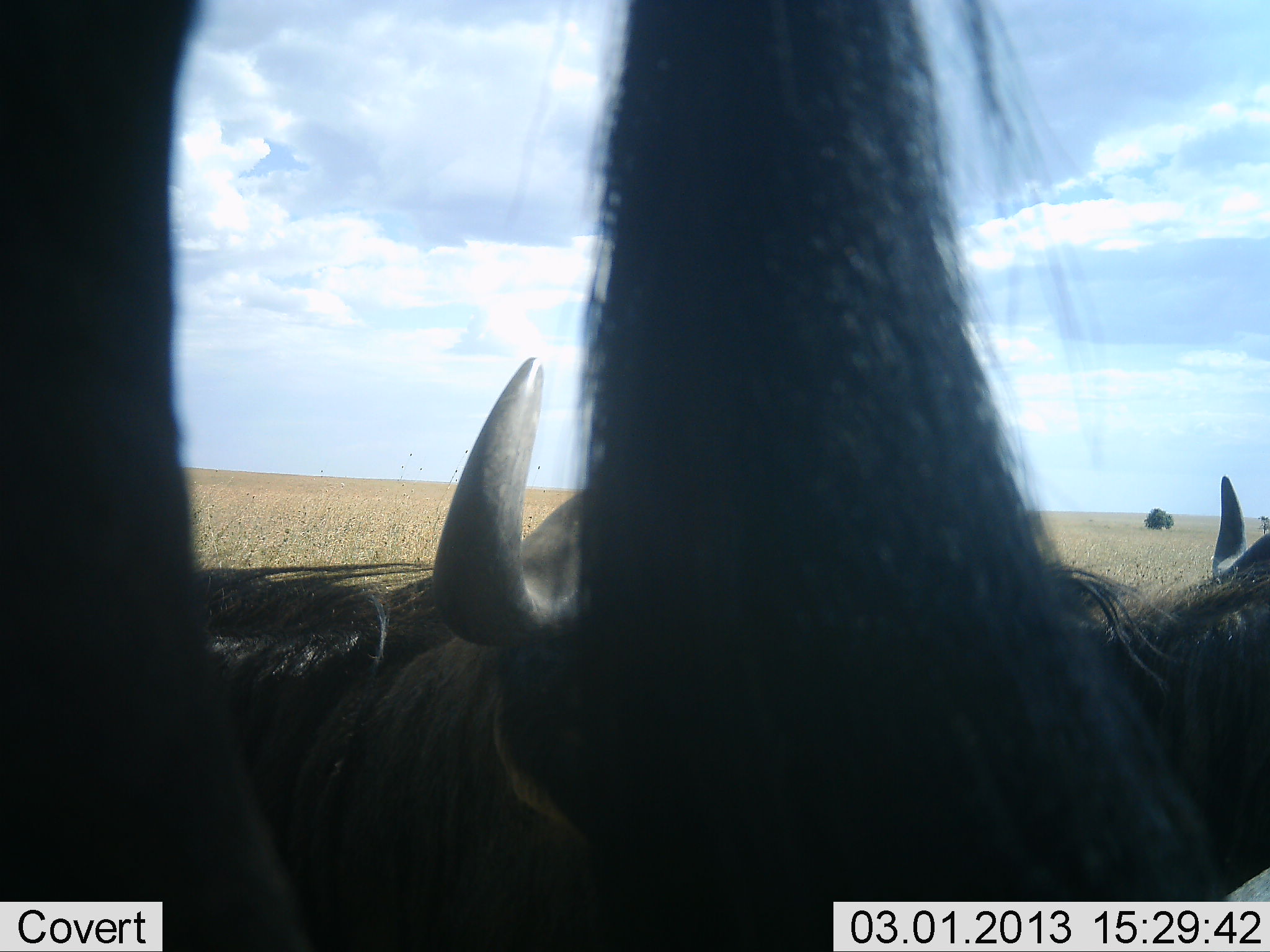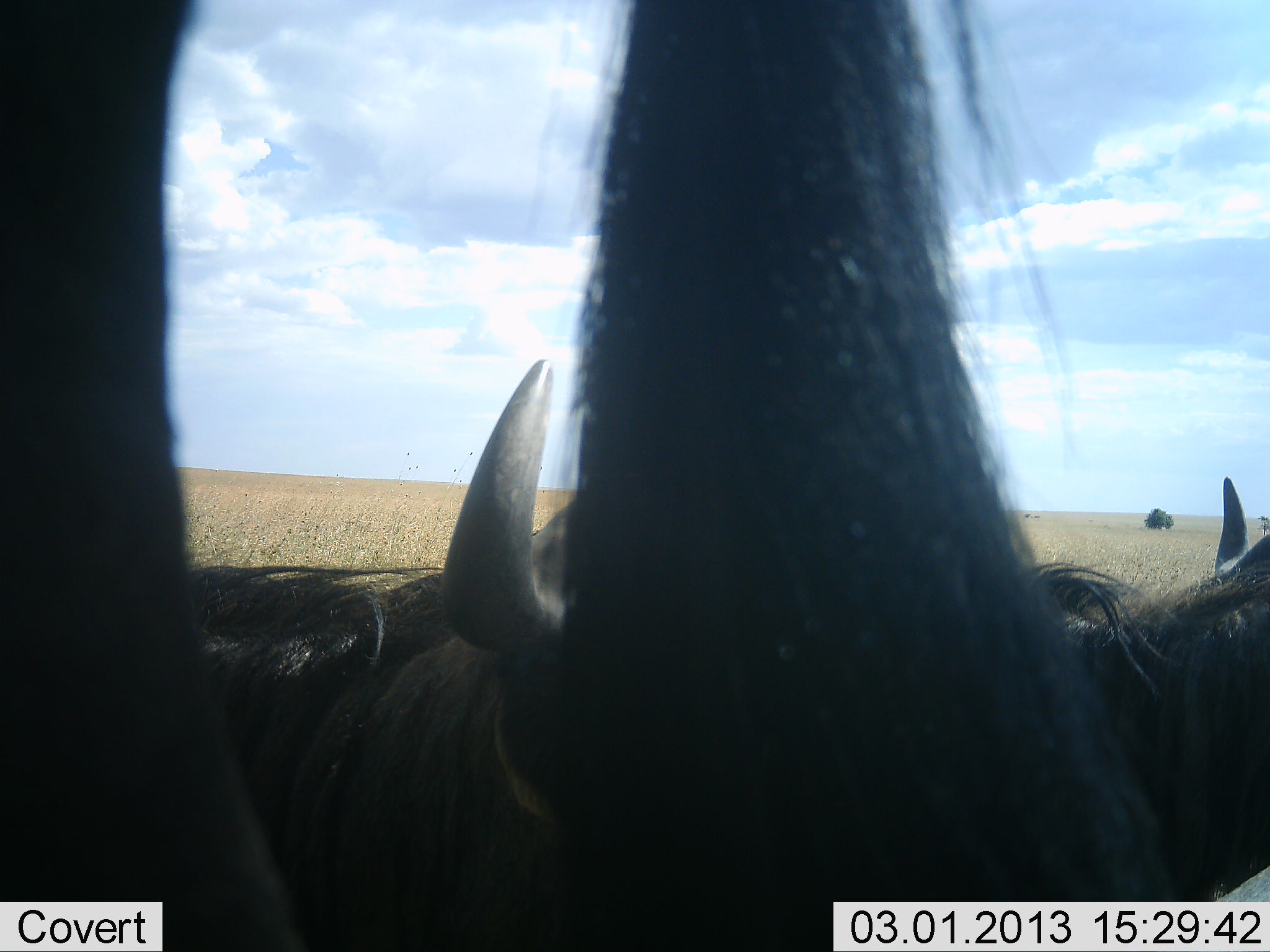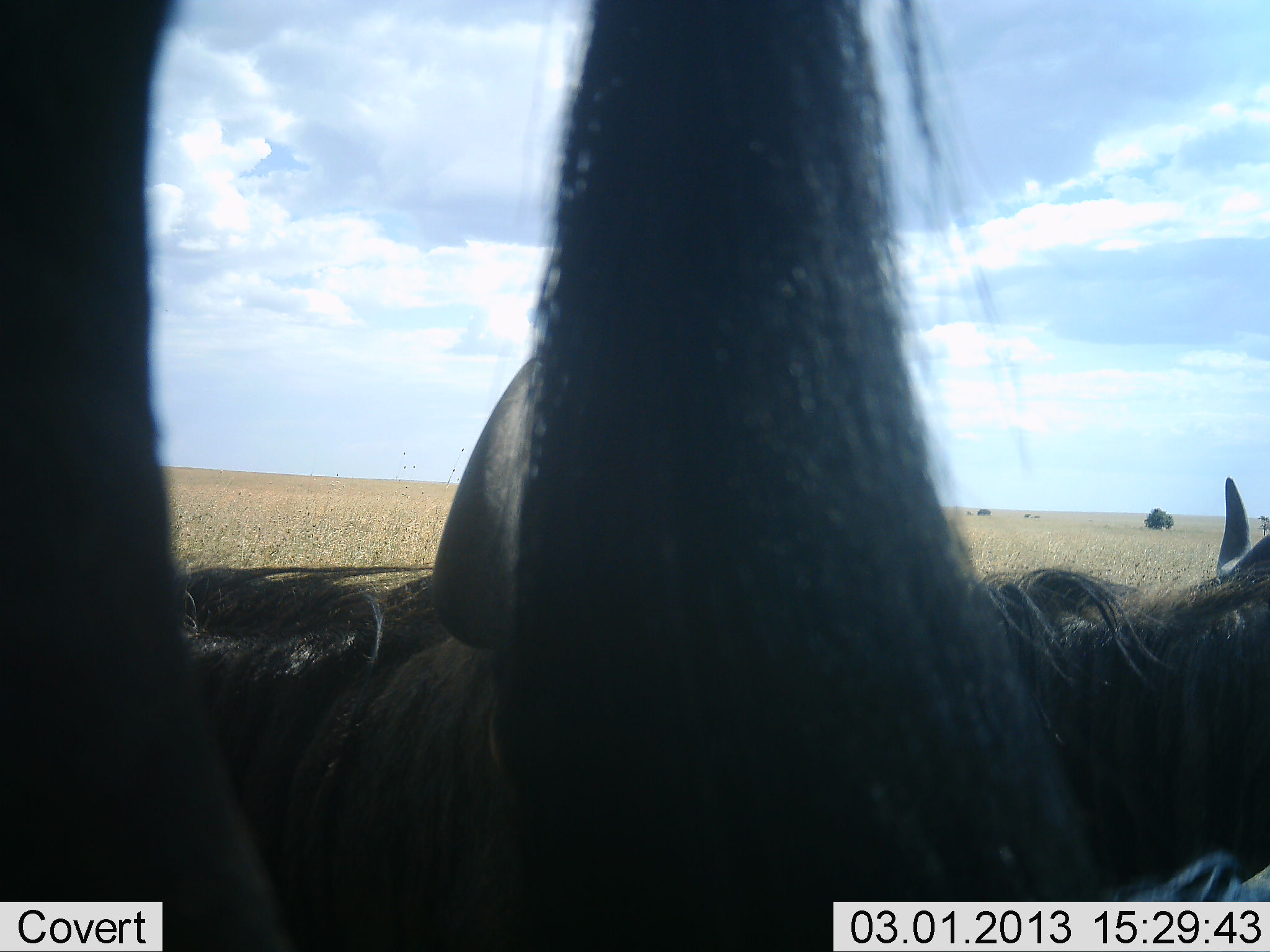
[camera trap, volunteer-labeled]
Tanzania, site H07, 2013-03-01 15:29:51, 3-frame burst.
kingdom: Animalia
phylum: Chordata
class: Mammalia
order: Artiodactyla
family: Bovidae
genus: Connochaetes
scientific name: Connochaetes taurinus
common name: blue wildebeest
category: wildebeest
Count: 3.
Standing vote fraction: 74%.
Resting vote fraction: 54%.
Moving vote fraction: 5%.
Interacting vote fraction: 5%.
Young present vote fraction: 0%.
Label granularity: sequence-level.